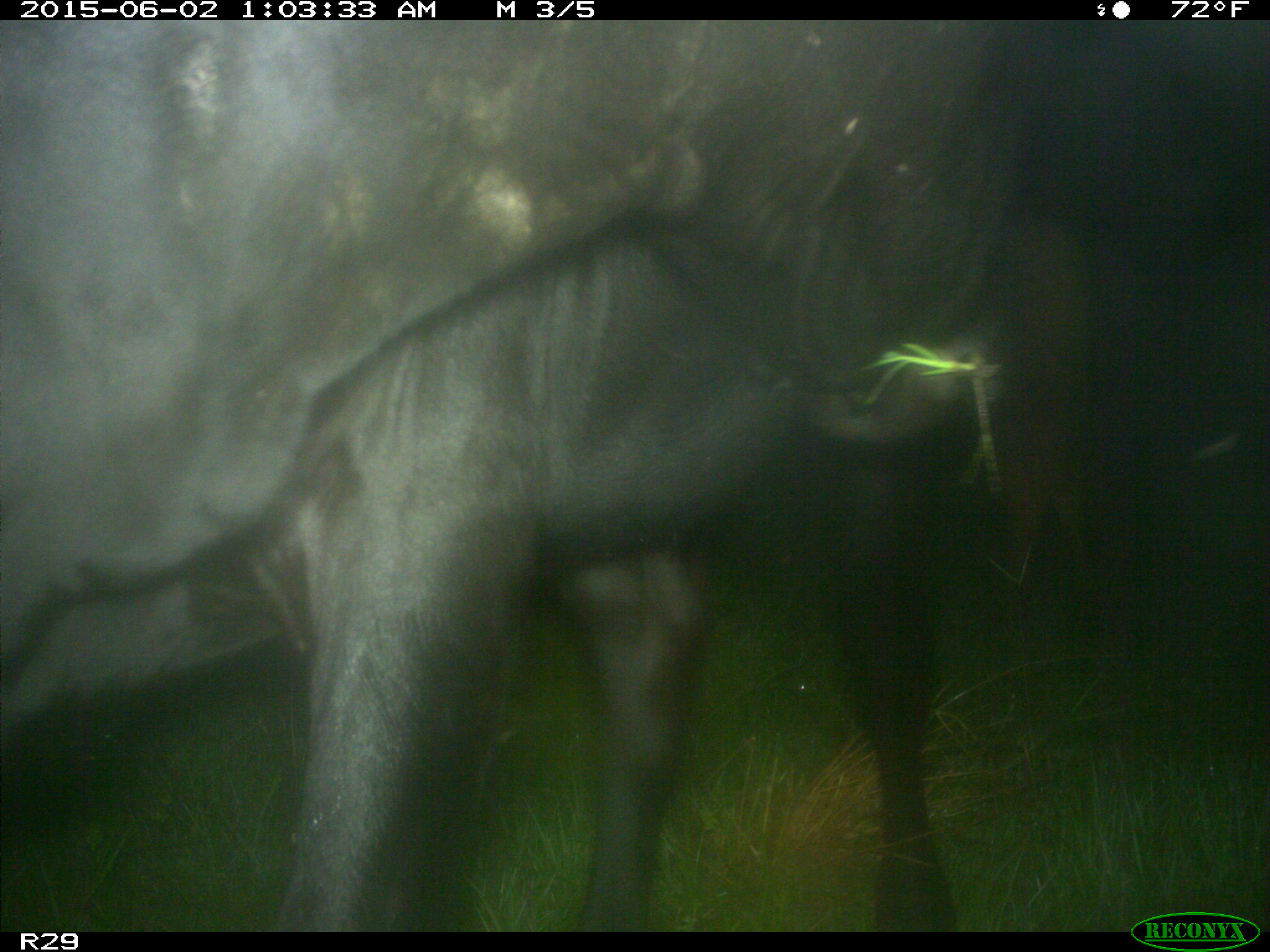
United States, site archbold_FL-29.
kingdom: Animalia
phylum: Chordata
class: Mammalia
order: Artiodactyla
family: Bovidae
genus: Bos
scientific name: Bos taurus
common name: domestic cow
Bos taurus (domestic cow).